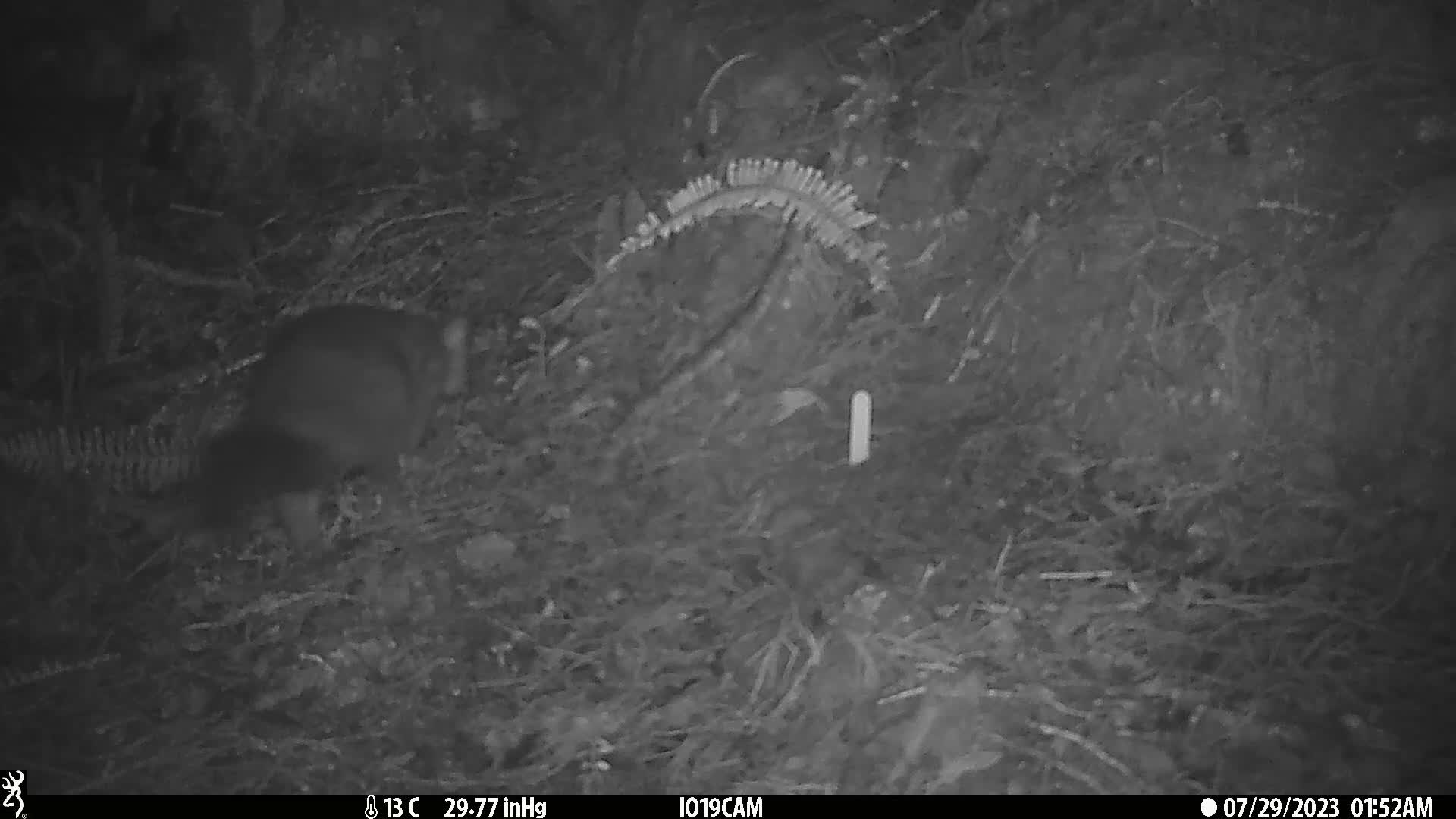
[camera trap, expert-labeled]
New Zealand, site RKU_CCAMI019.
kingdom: Animalia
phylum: Chordata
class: Mammalia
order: Diprotodontia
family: Phalangeridae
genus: Trichosurus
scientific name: Trichosurus vulpecula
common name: common brushtail possum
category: possum